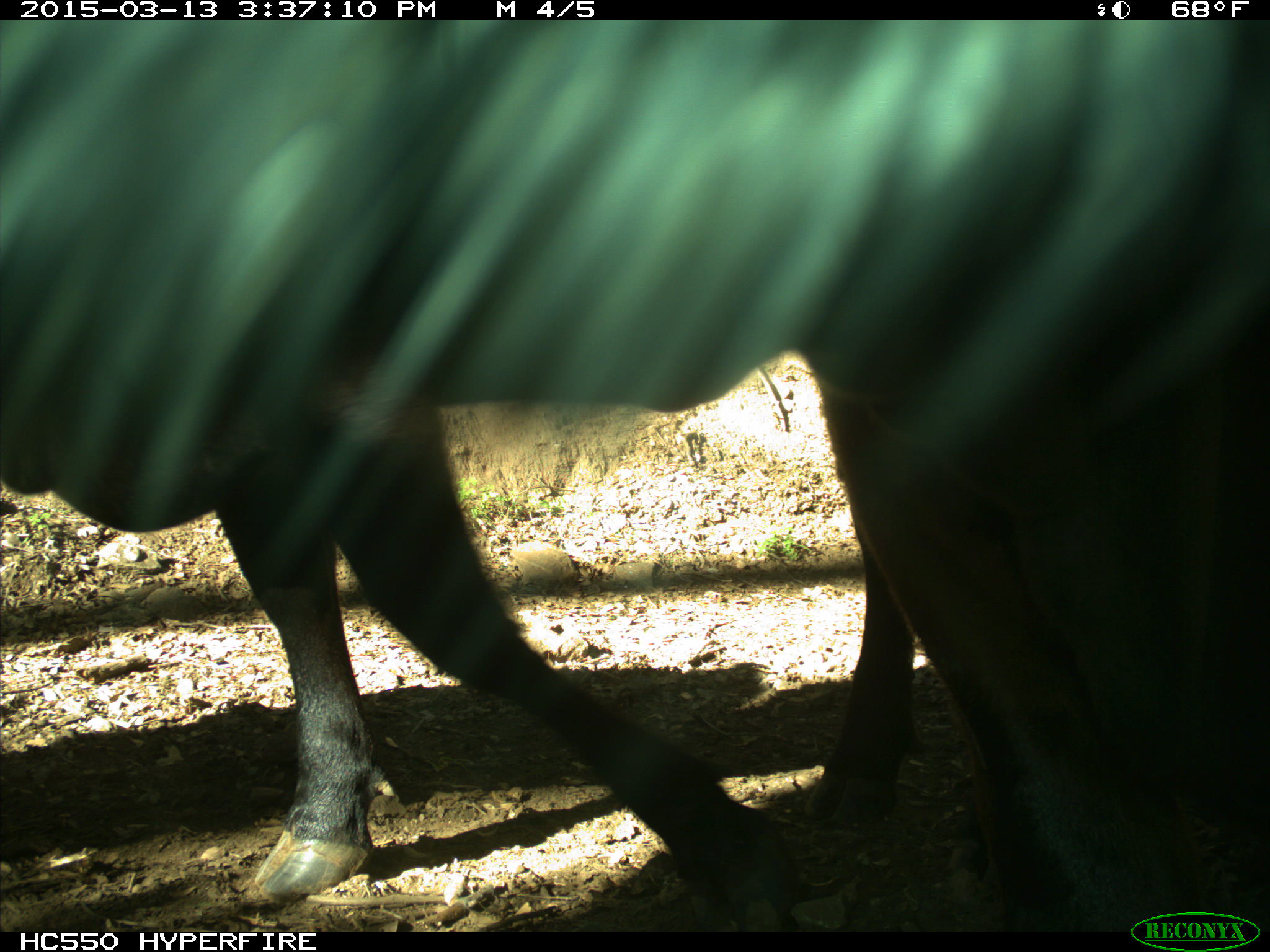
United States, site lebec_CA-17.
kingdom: Animalia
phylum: Chordata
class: Mammalia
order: Artiodactyla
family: Bovidae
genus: Bos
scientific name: Bos taurus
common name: domestic cow